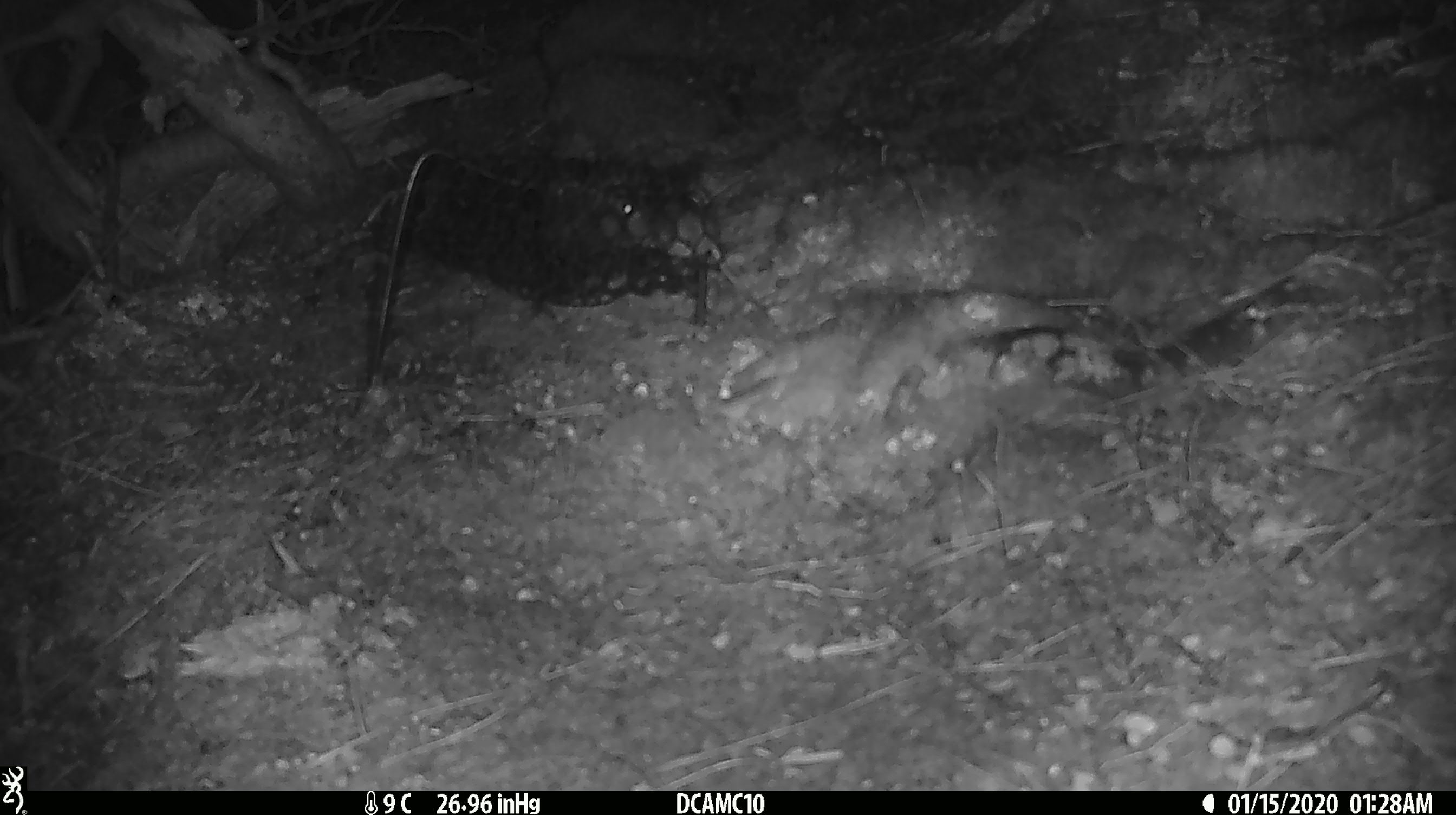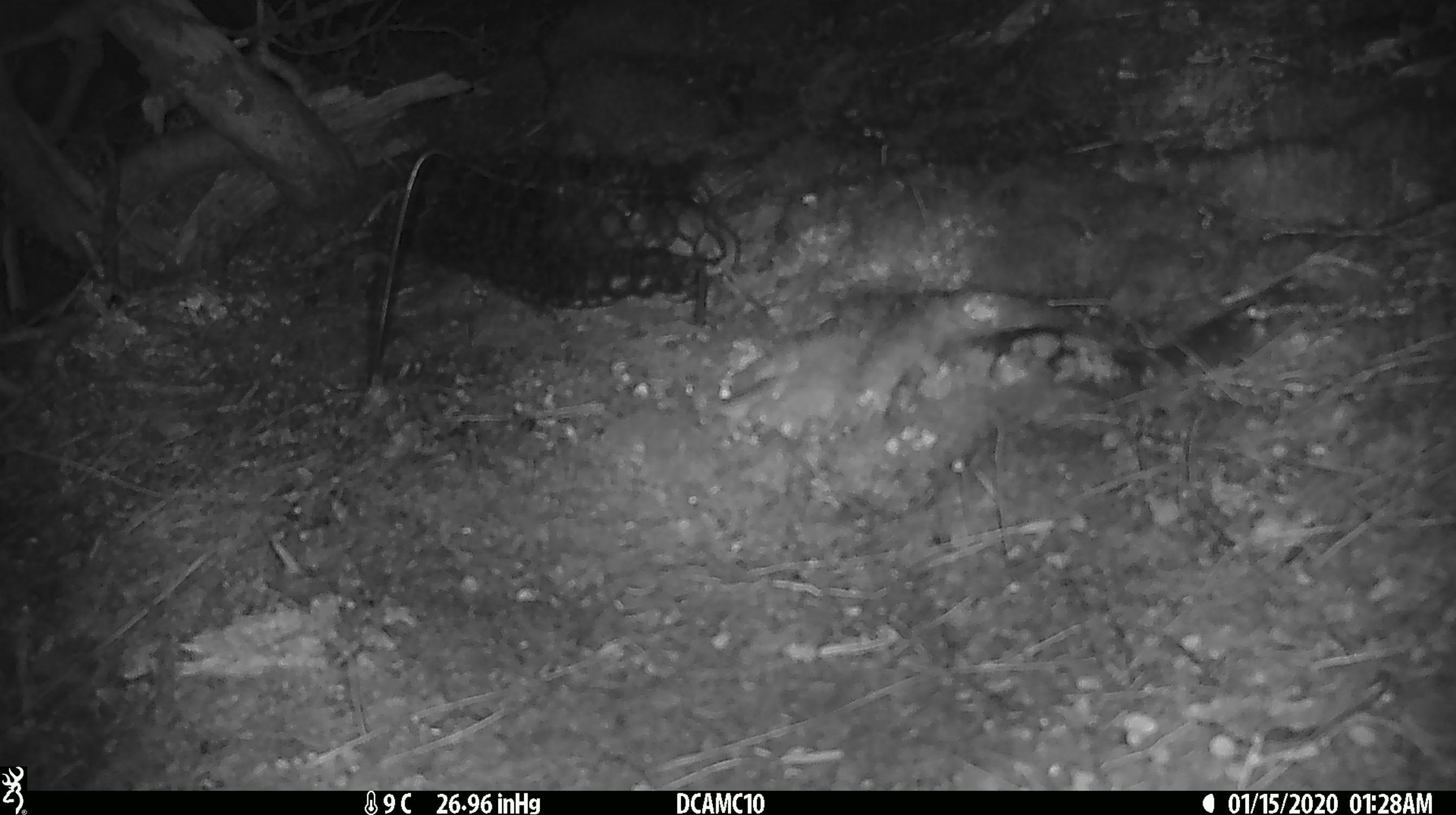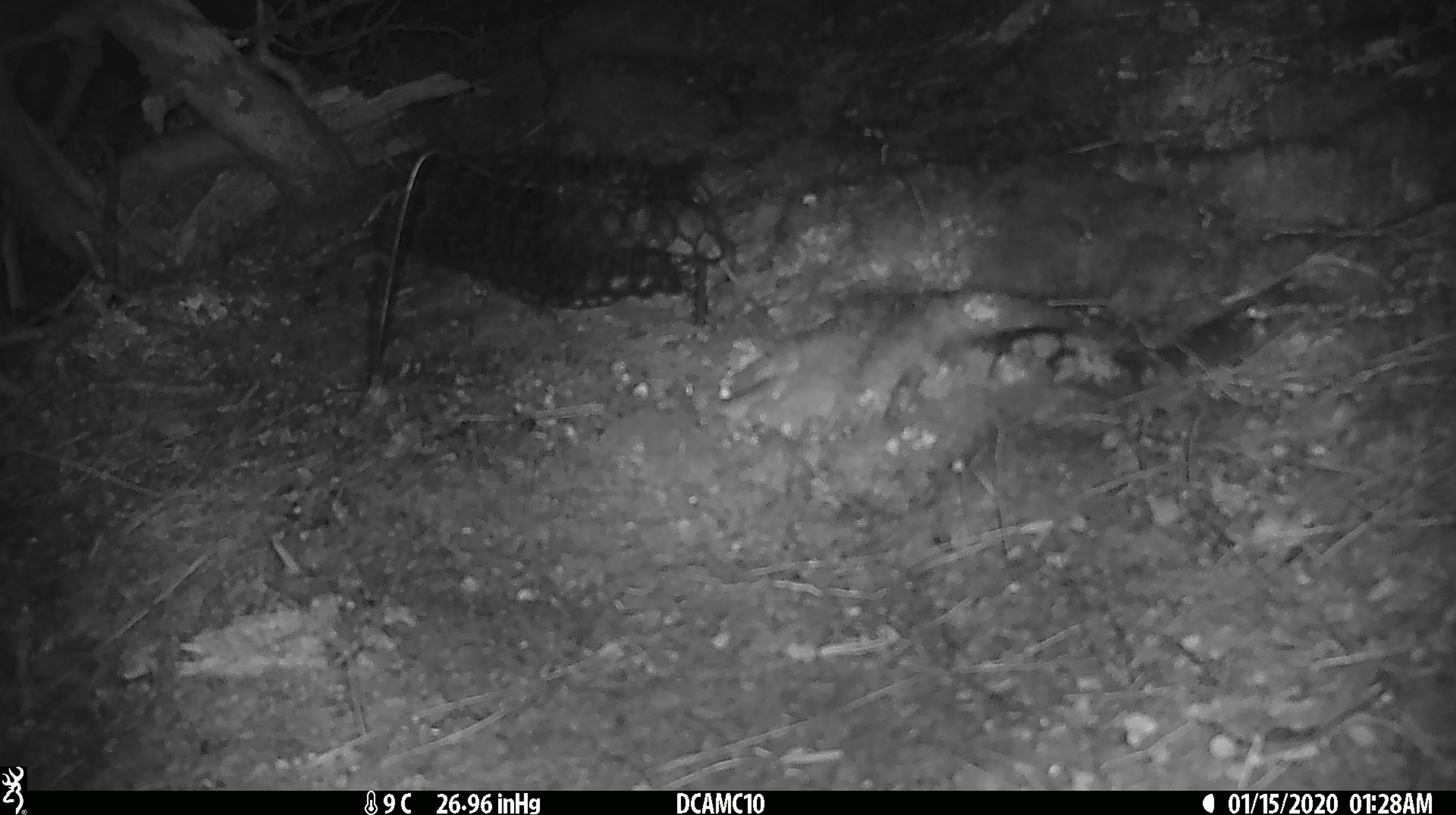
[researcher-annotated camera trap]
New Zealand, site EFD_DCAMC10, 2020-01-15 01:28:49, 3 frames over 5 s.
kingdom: Animalia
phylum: Chordata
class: Mammalia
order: Rodentia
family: Muridae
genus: Mus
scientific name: Mus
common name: mouse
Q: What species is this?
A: Mouse (Mus).